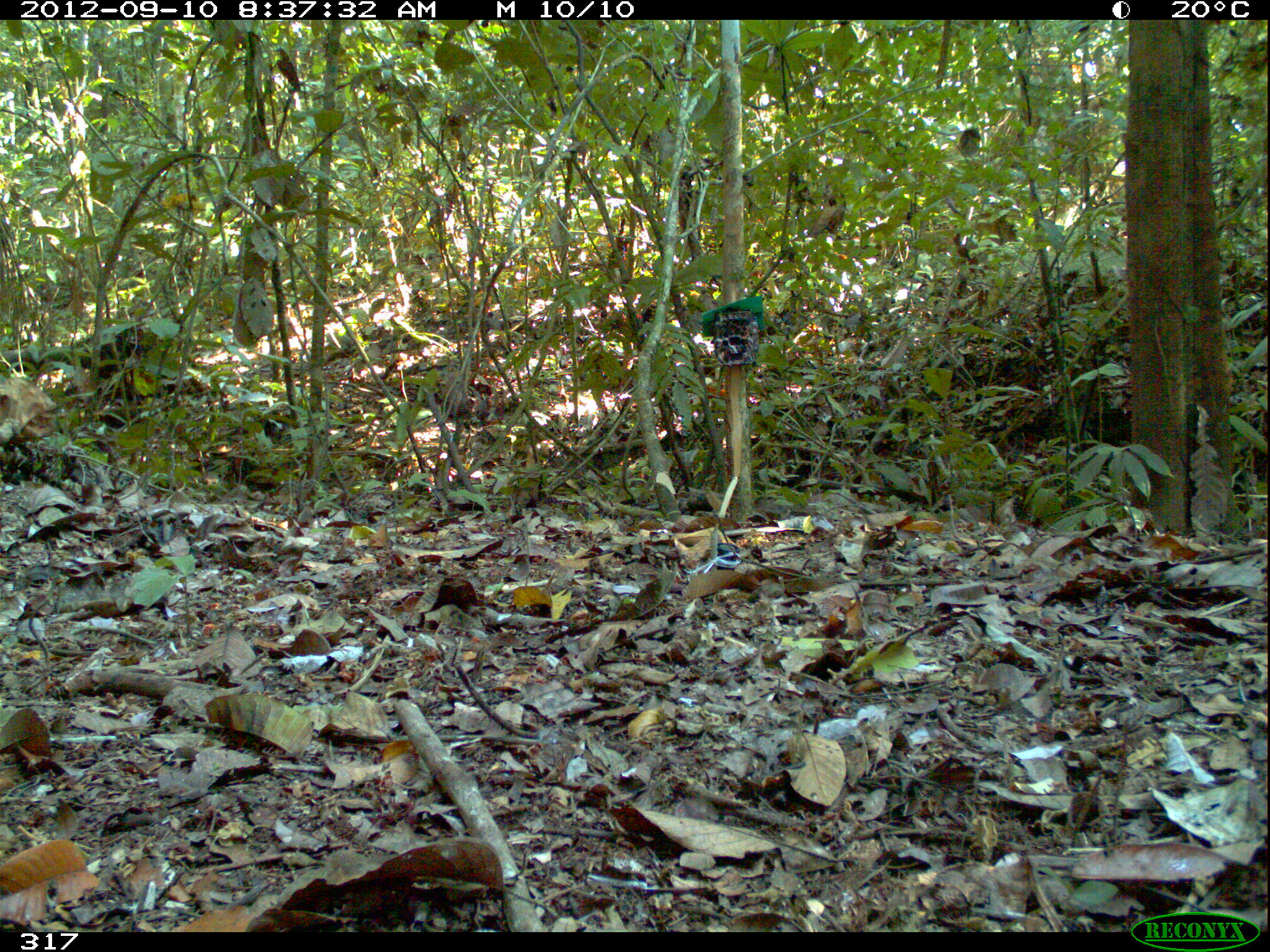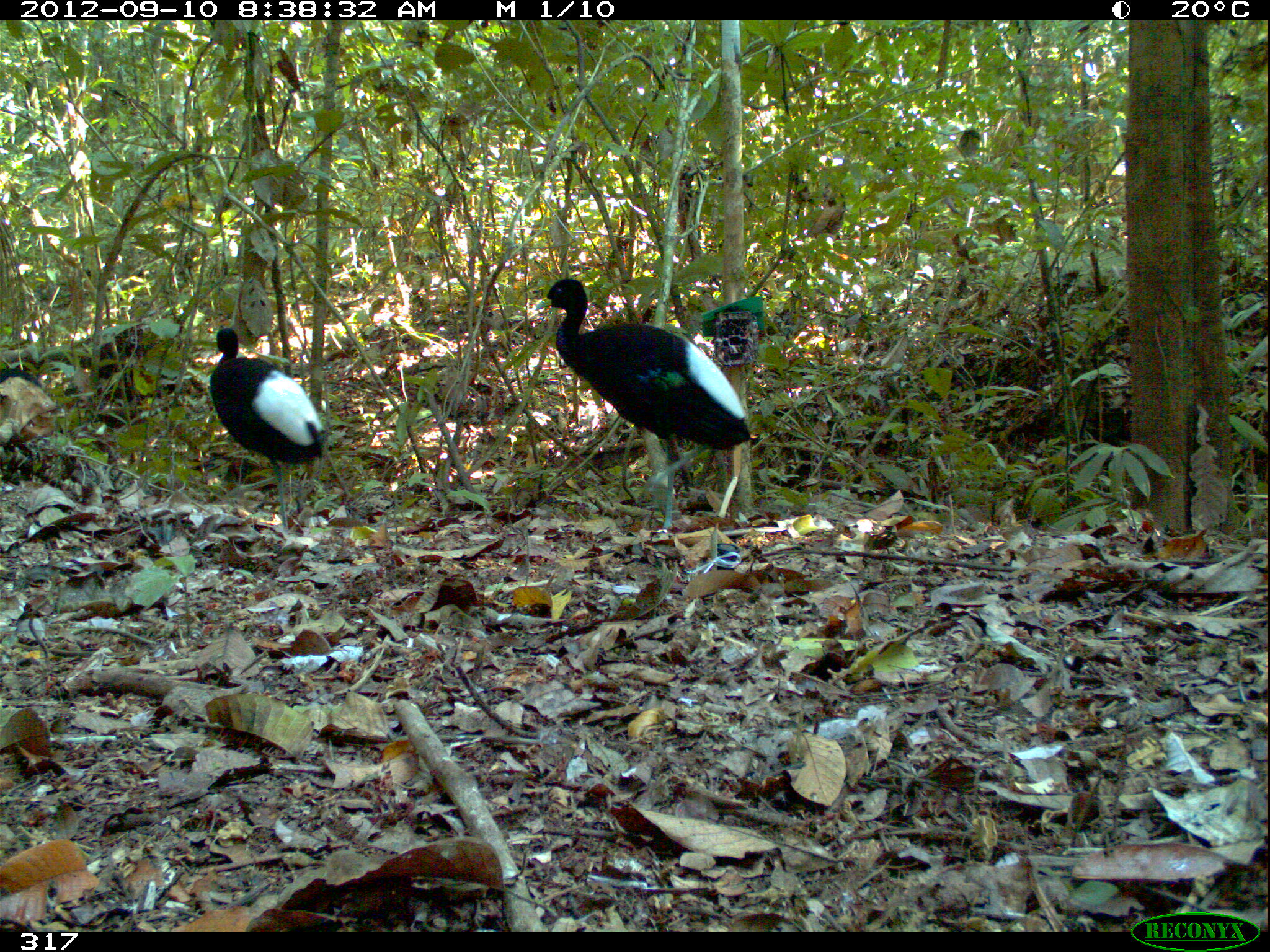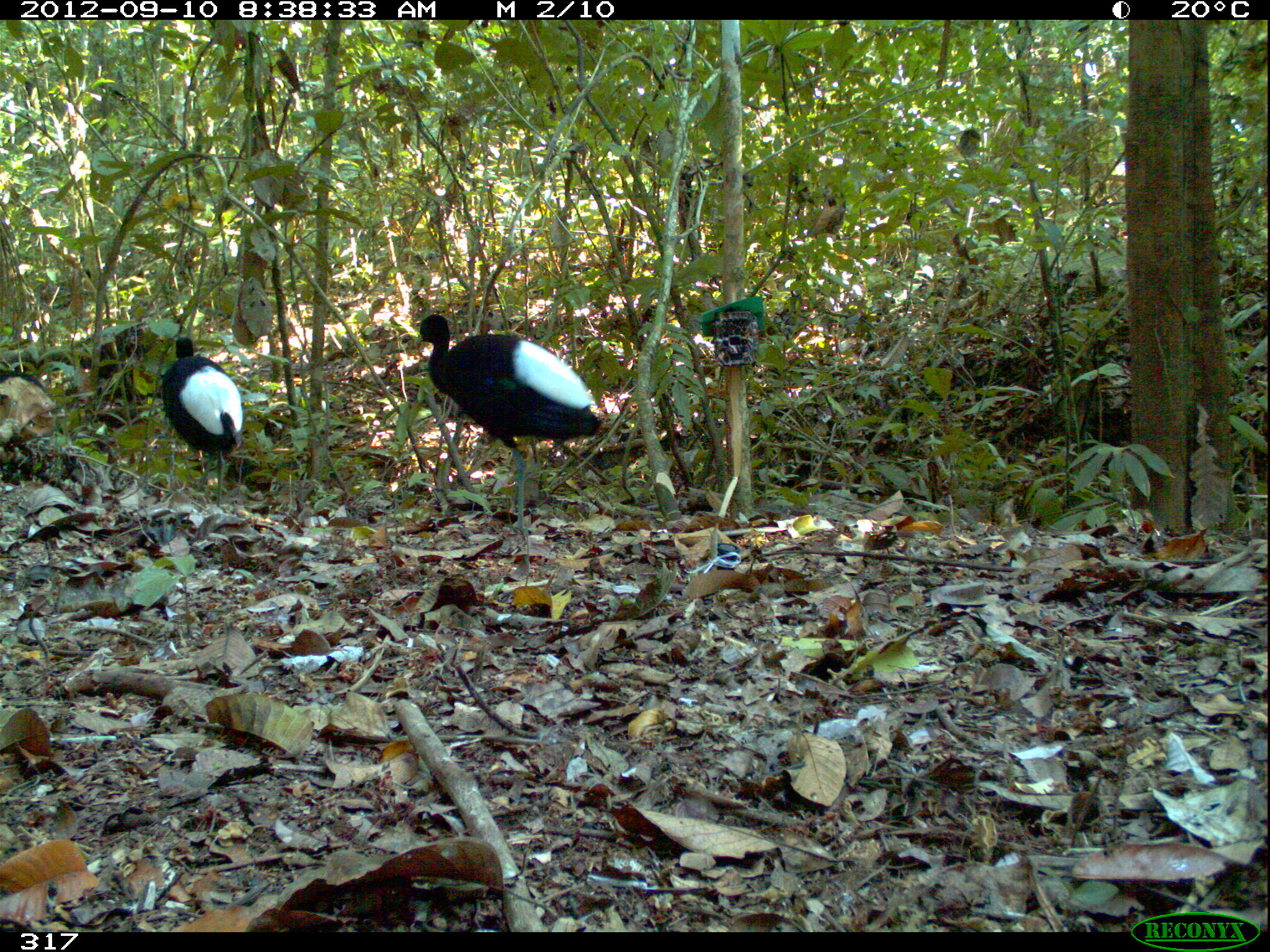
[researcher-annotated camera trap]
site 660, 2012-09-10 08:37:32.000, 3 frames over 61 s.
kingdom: Animalia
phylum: Chordata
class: Aves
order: Gruiformes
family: Psophiidae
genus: Psophia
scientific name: Psophia leucoptera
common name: pale-winged trumpeter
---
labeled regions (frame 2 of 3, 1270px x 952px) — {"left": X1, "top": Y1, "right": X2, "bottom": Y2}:
psophia leucoptera: {"left": 532, "top": 276, "right": 750, "bottom": 527}; {"left": 209, "top": 328, "right": 327, "bottom": 527}